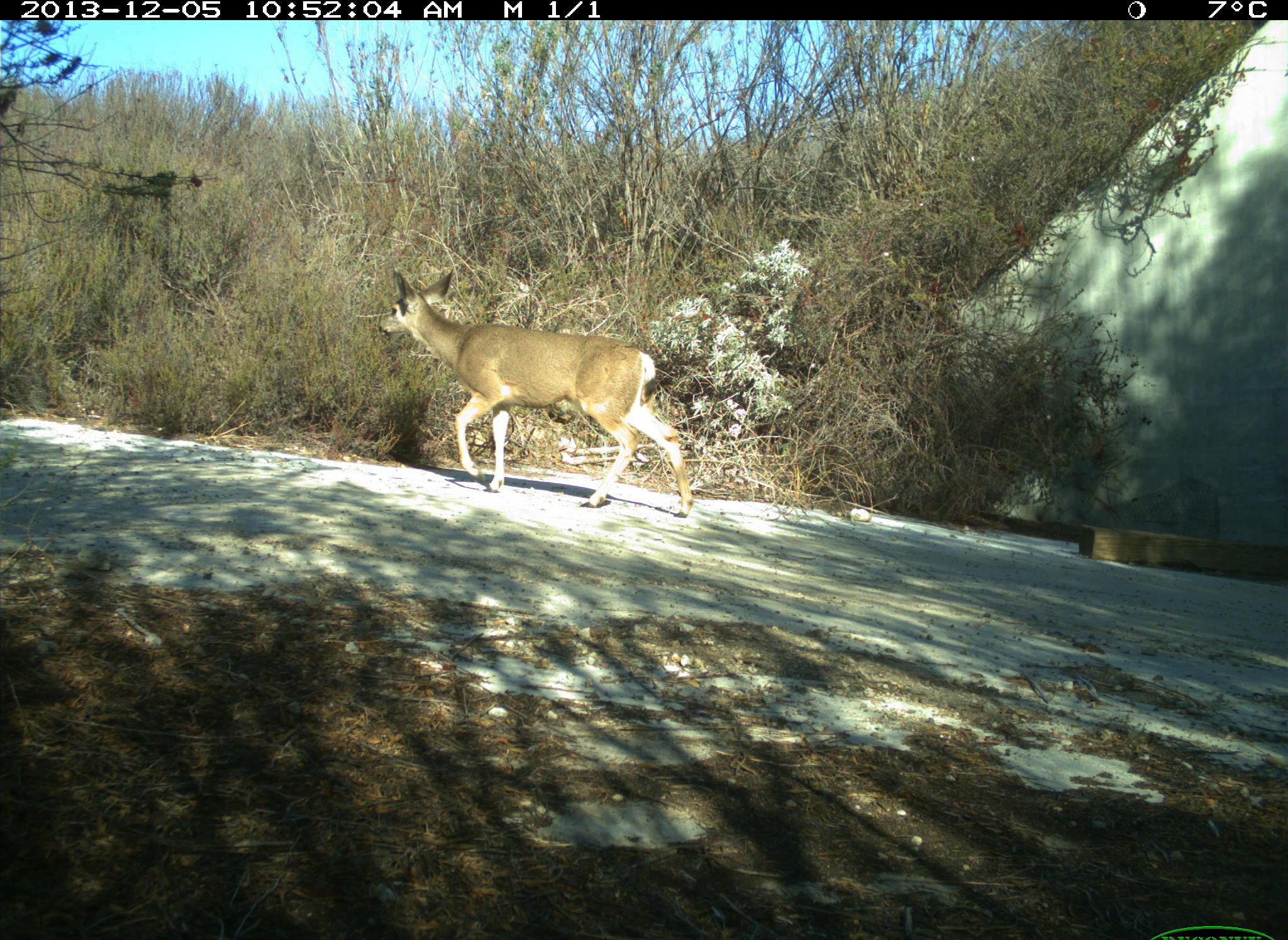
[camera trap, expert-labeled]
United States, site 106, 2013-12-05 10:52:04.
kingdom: Animalia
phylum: Chordata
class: Mammalia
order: Artiodactyla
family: Cervidae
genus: Odocoileus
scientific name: Odocoileus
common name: deer